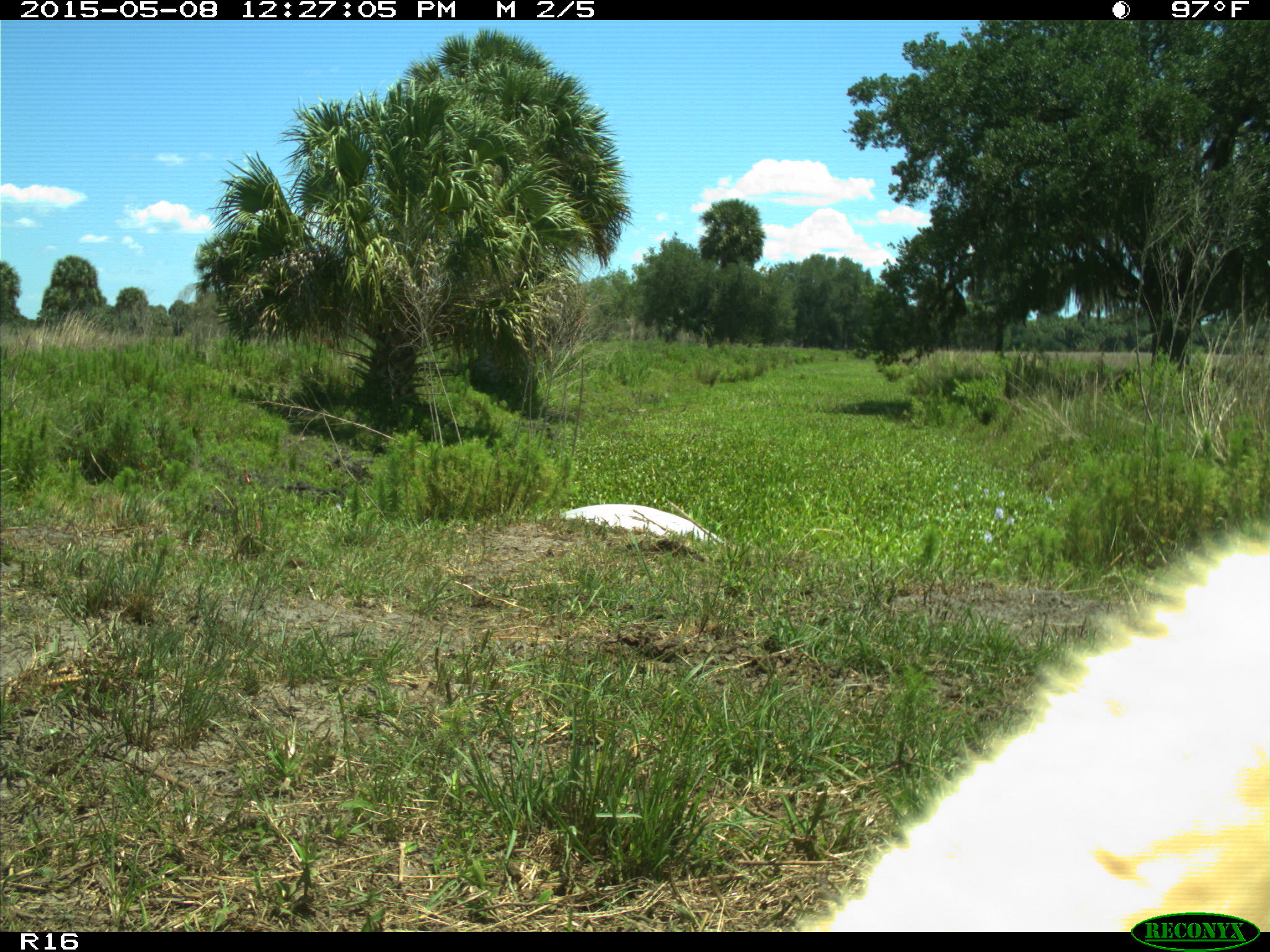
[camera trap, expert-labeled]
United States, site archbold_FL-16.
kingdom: Animalia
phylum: Chordata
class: Mammalia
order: Cingulata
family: Dasypodidae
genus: Dasypus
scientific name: Dasypus novemcinctus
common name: nine-banded armadillo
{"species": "Dasypus novemcinctus (nine-banded armadillo)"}